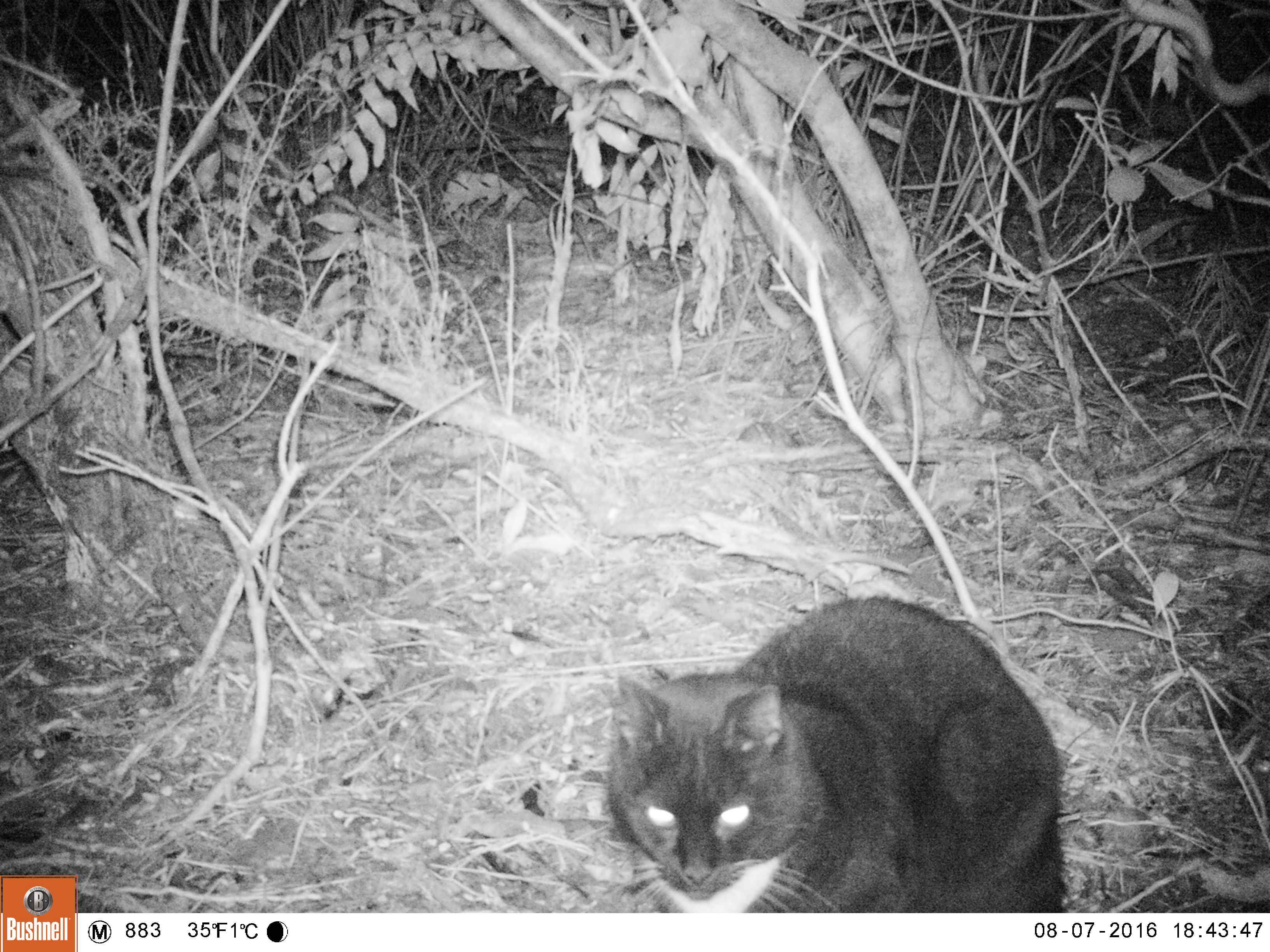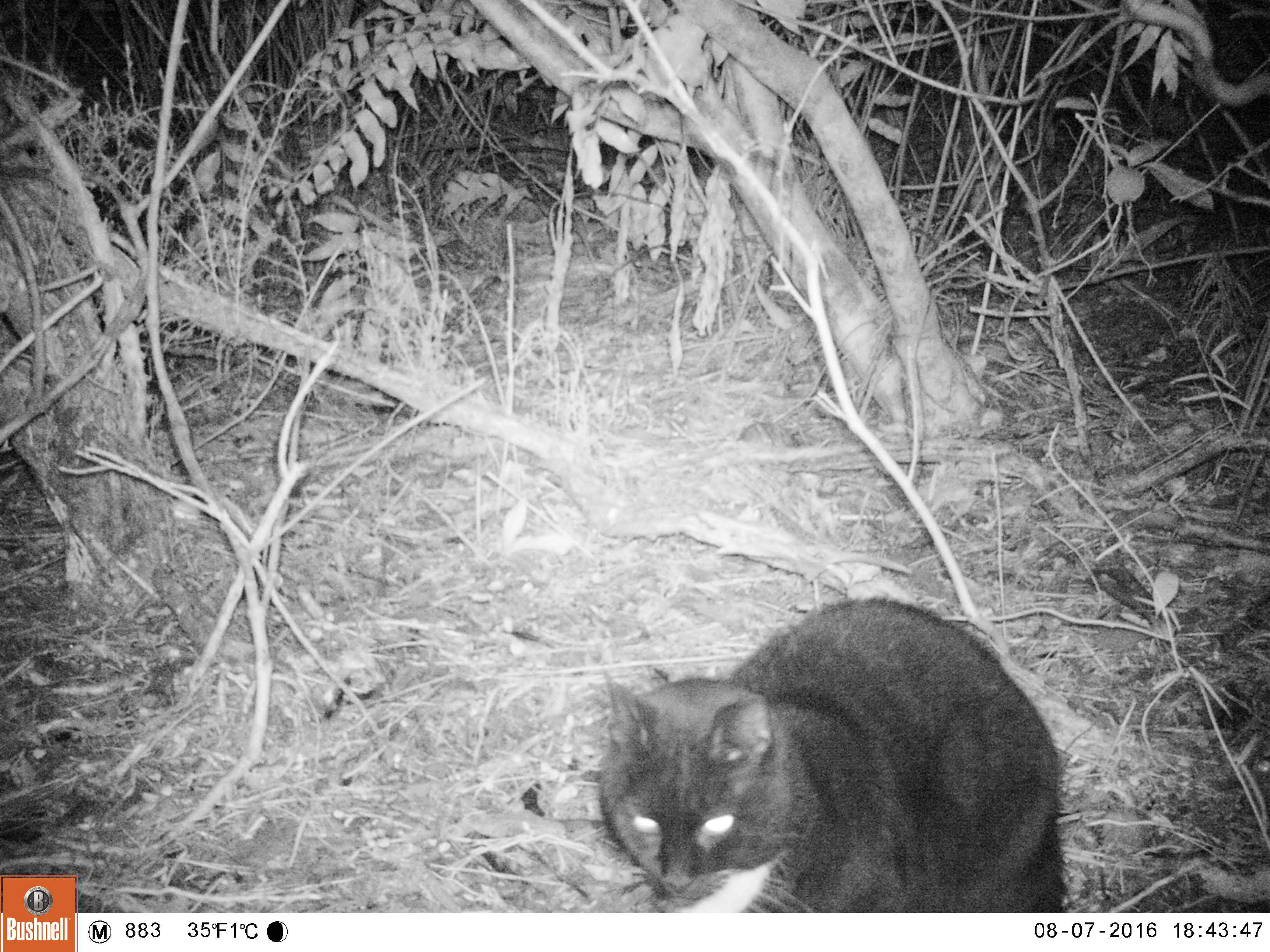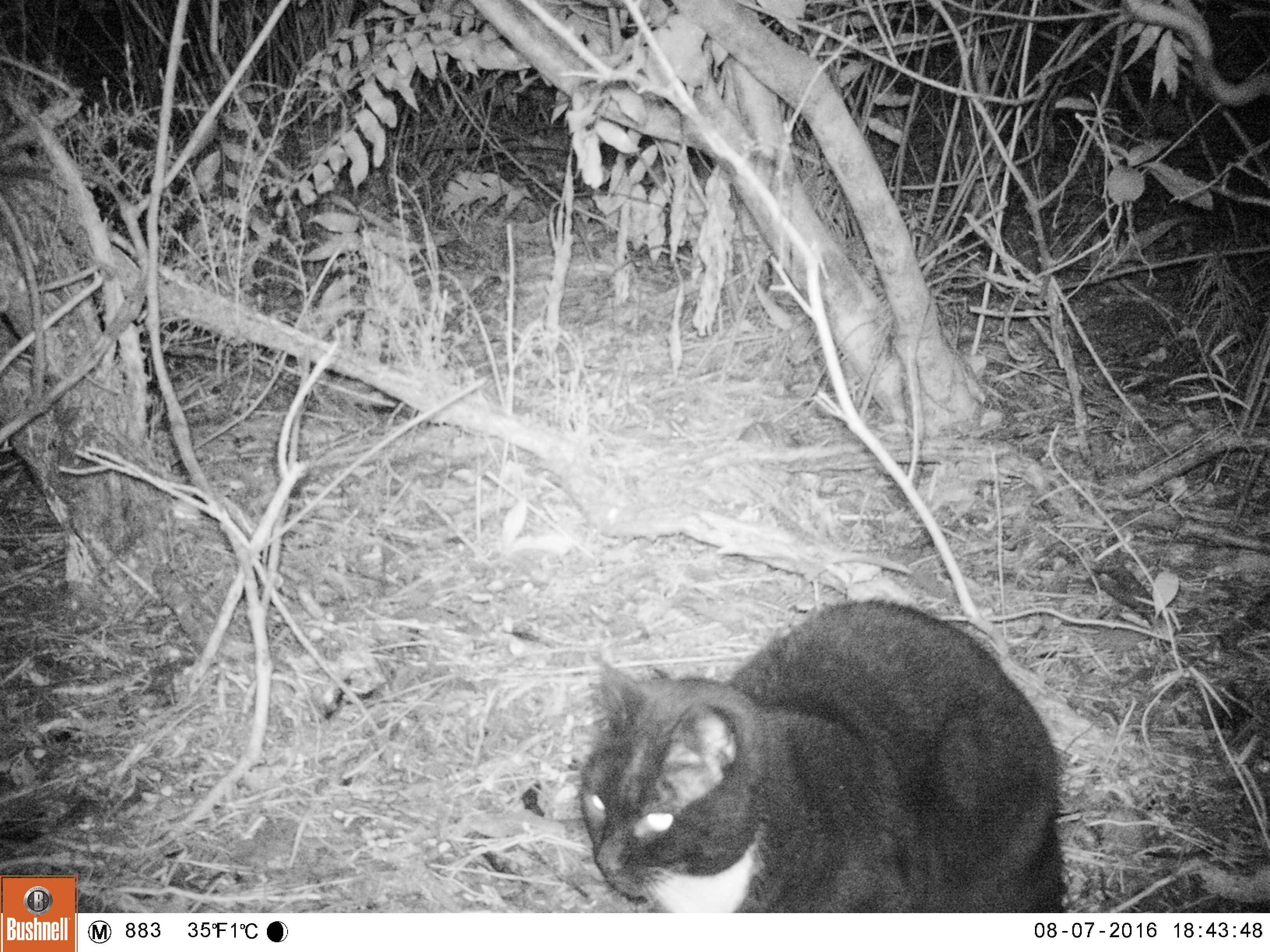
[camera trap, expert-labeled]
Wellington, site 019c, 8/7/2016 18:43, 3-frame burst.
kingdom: Animalia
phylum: Chordata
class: Mammalia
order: Carnivora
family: Felidae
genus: Felis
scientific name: Felis catus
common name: cat